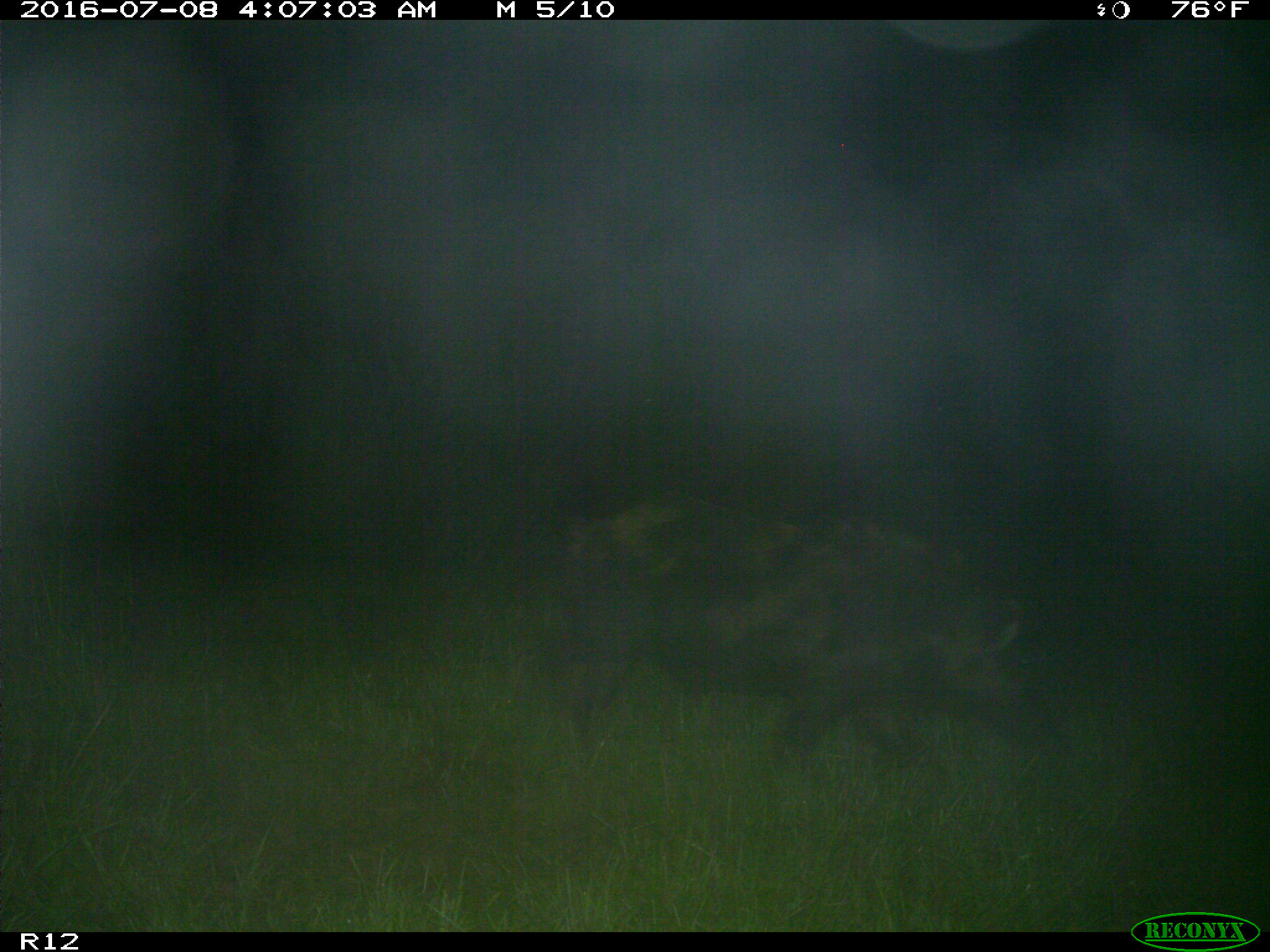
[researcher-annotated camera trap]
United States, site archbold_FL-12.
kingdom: Animalia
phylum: Chordata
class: Mammalia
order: Artiodactyla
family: Suidae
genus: Sus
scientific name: Sus scrofa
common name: wild boar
Sus scrofa (wild boar).